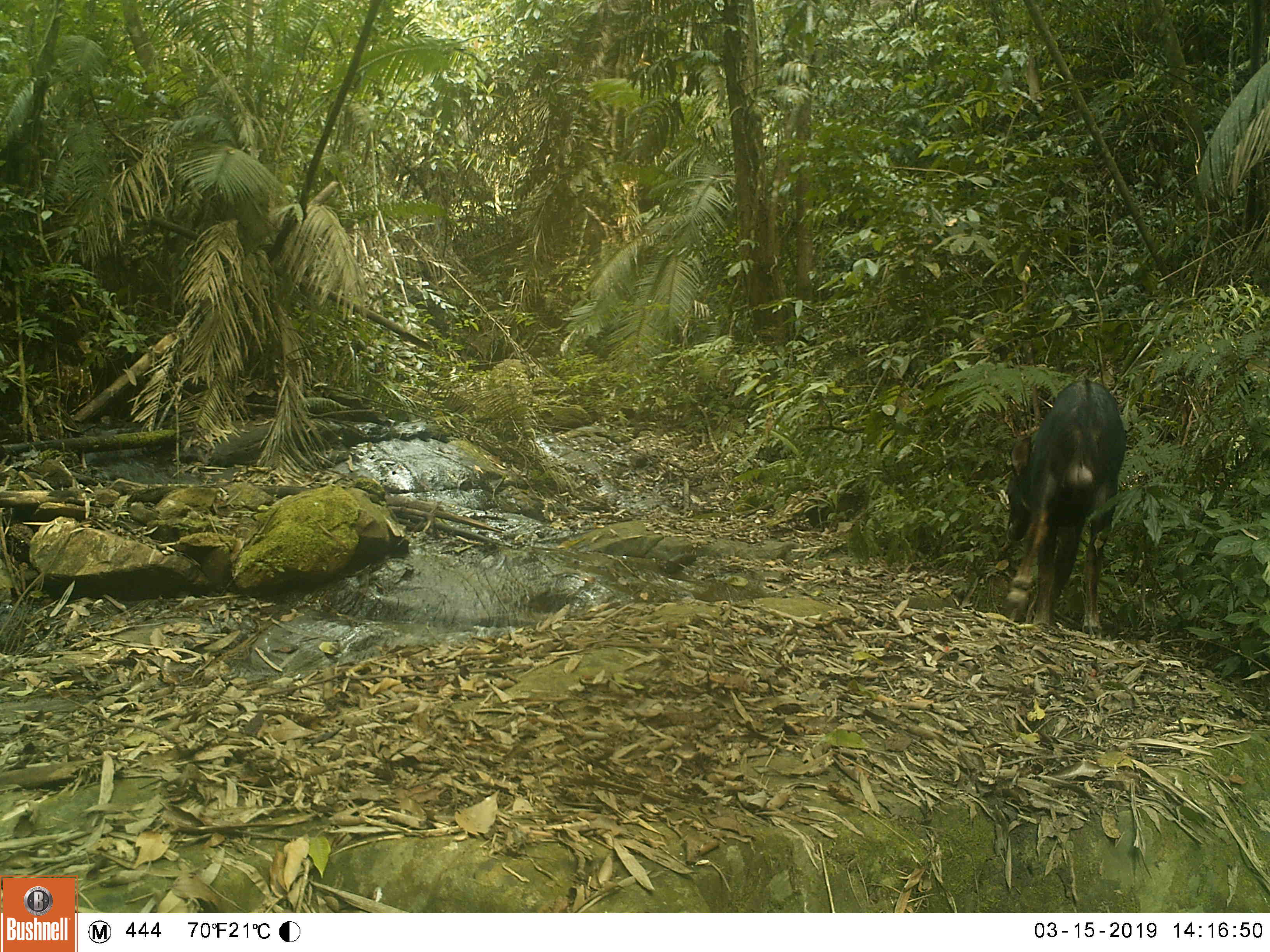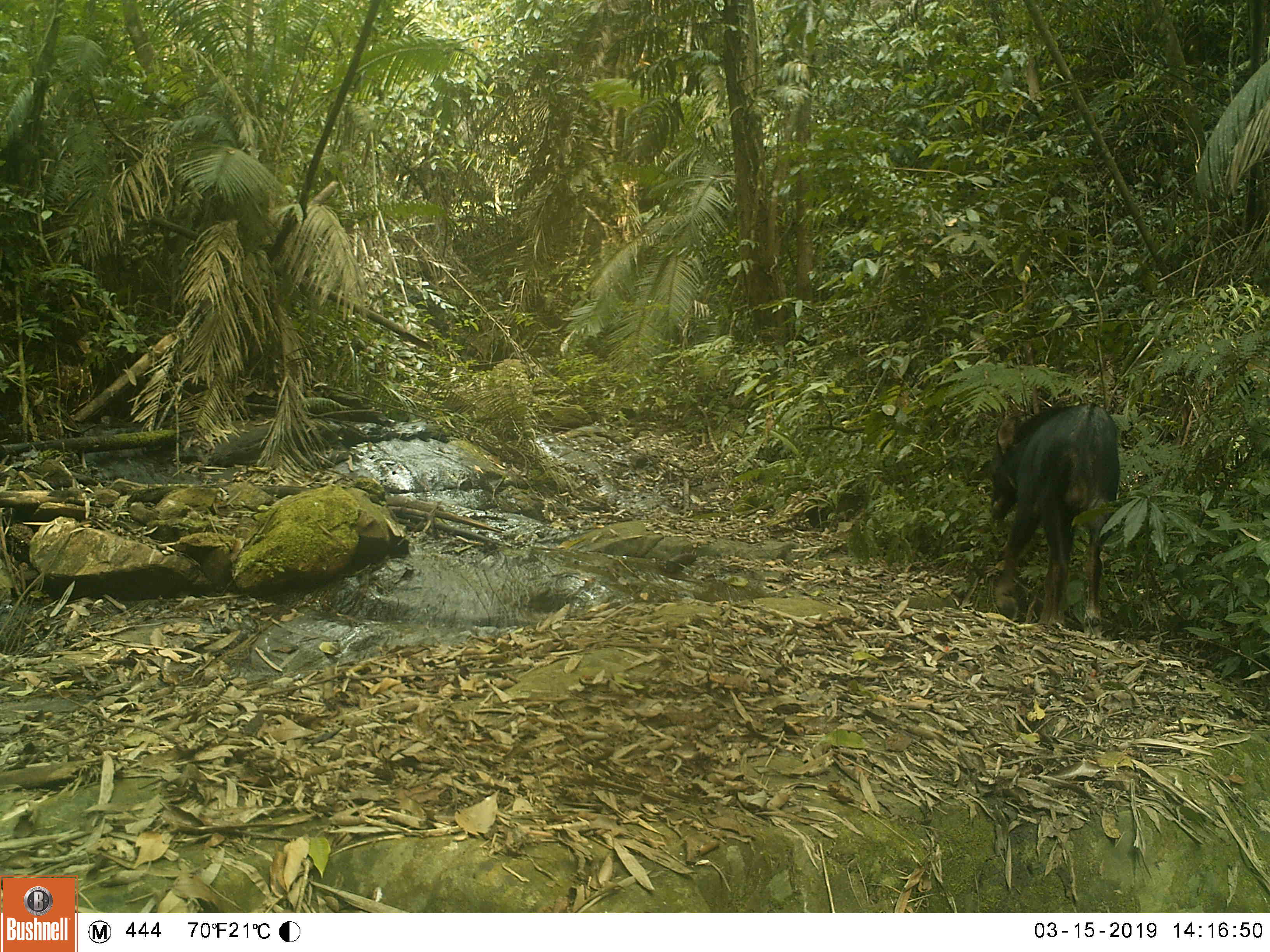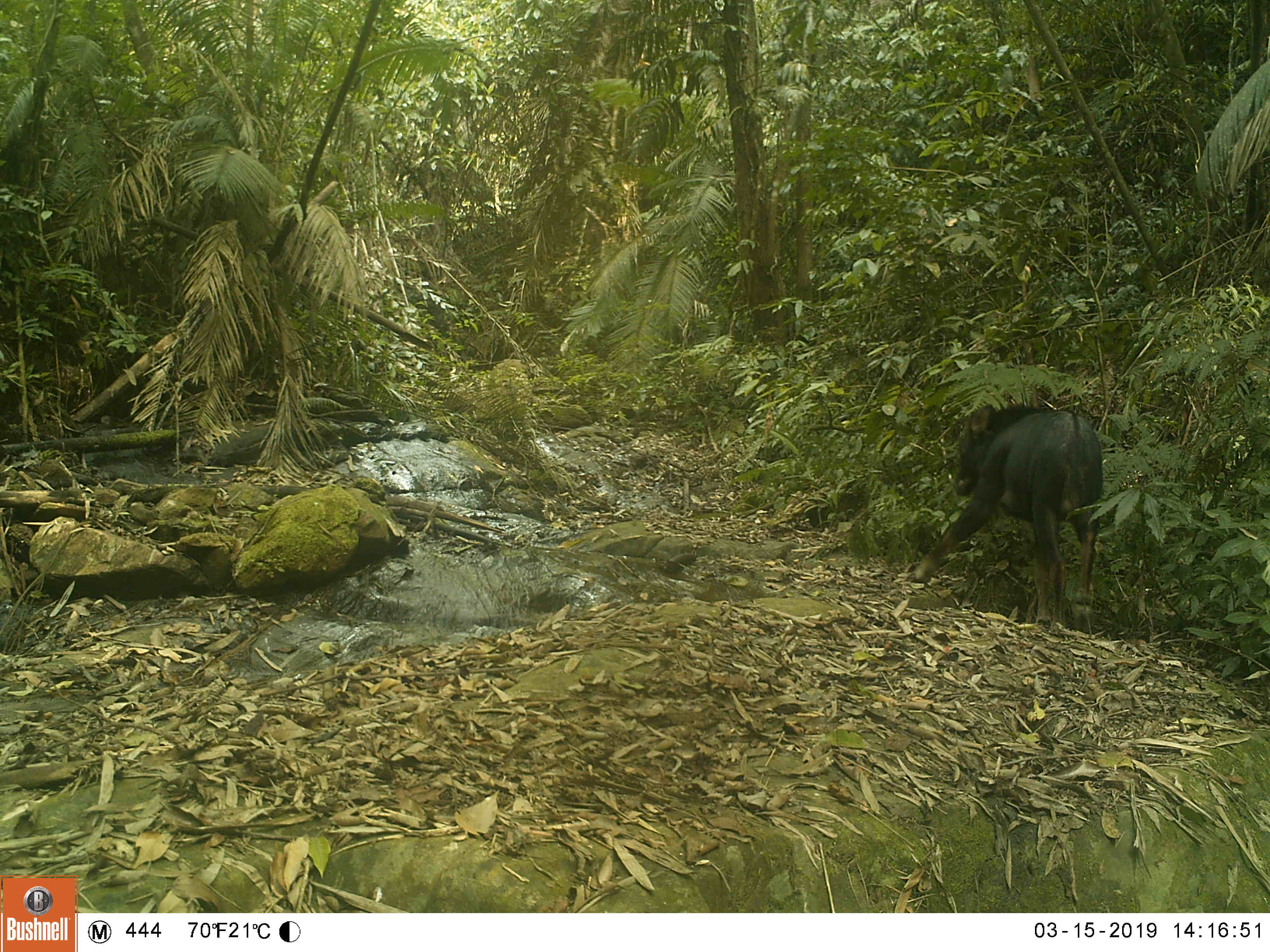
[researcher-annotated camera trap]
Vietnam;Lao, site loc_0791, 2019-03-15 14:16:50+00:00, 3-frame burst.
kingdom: Animalia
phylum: Chordata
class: Mammalia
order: Artiodactyla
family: Bovidae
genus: Capricornis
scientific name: Capricornis sumatraensis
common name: chinese serow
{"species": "chinese serow (Capricornis sumatraensis)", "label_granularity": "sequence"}